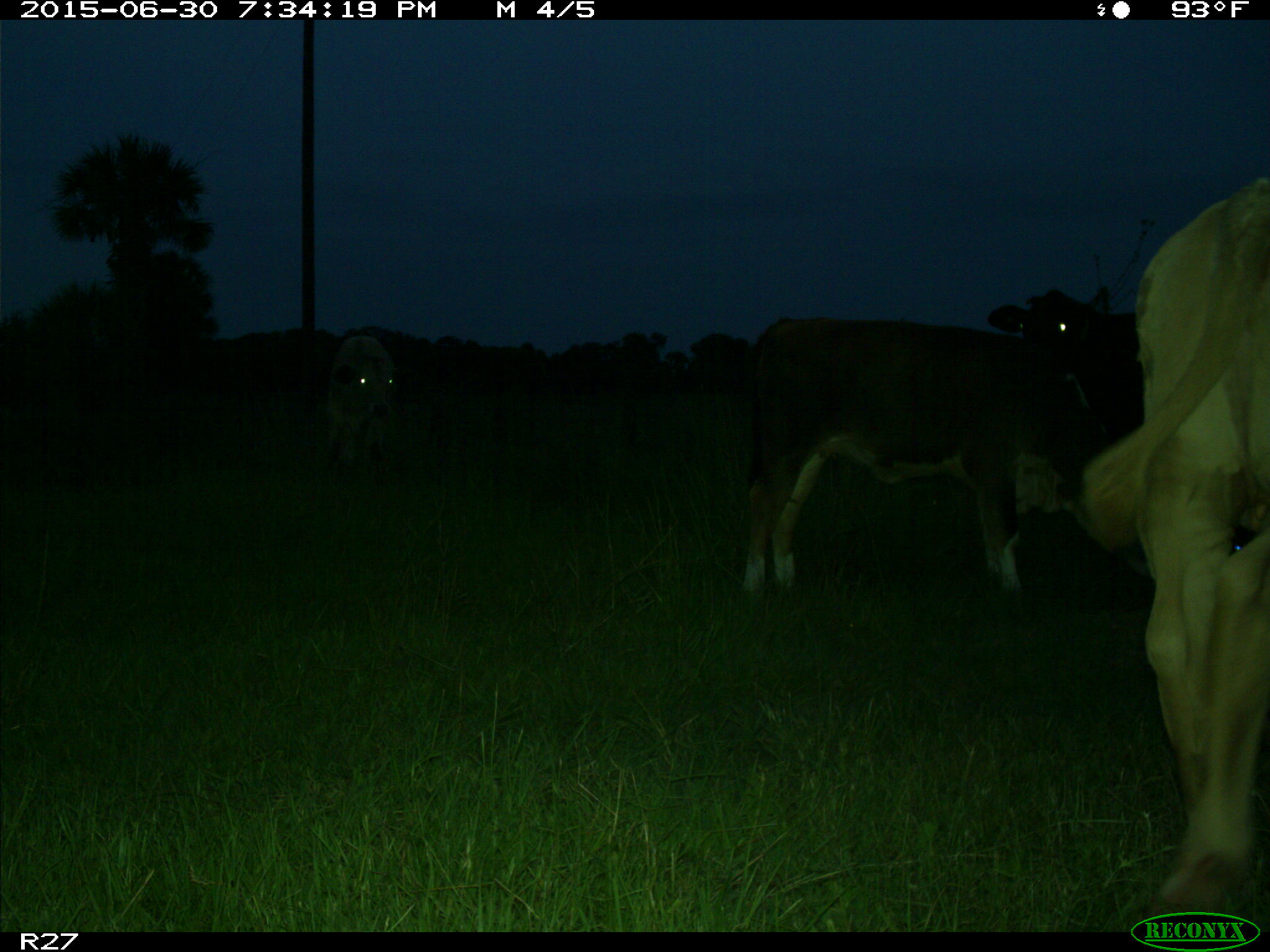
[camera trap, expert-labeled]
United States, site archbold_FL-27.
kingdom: Animalia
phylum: Chordata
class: Mammalia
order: Artiodactyla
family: Bovidae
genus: Bos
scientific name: Bos taurus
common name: domestic cow